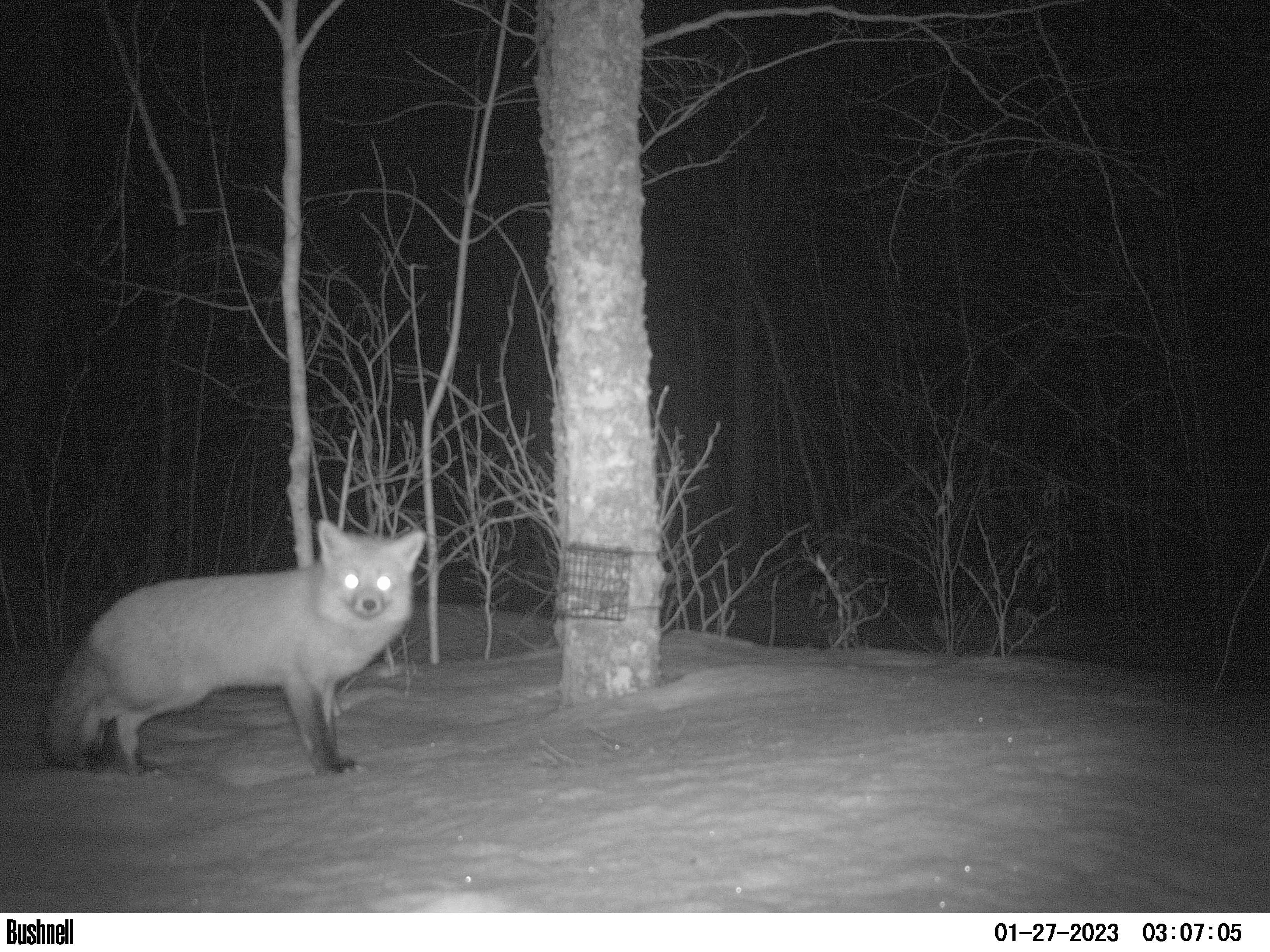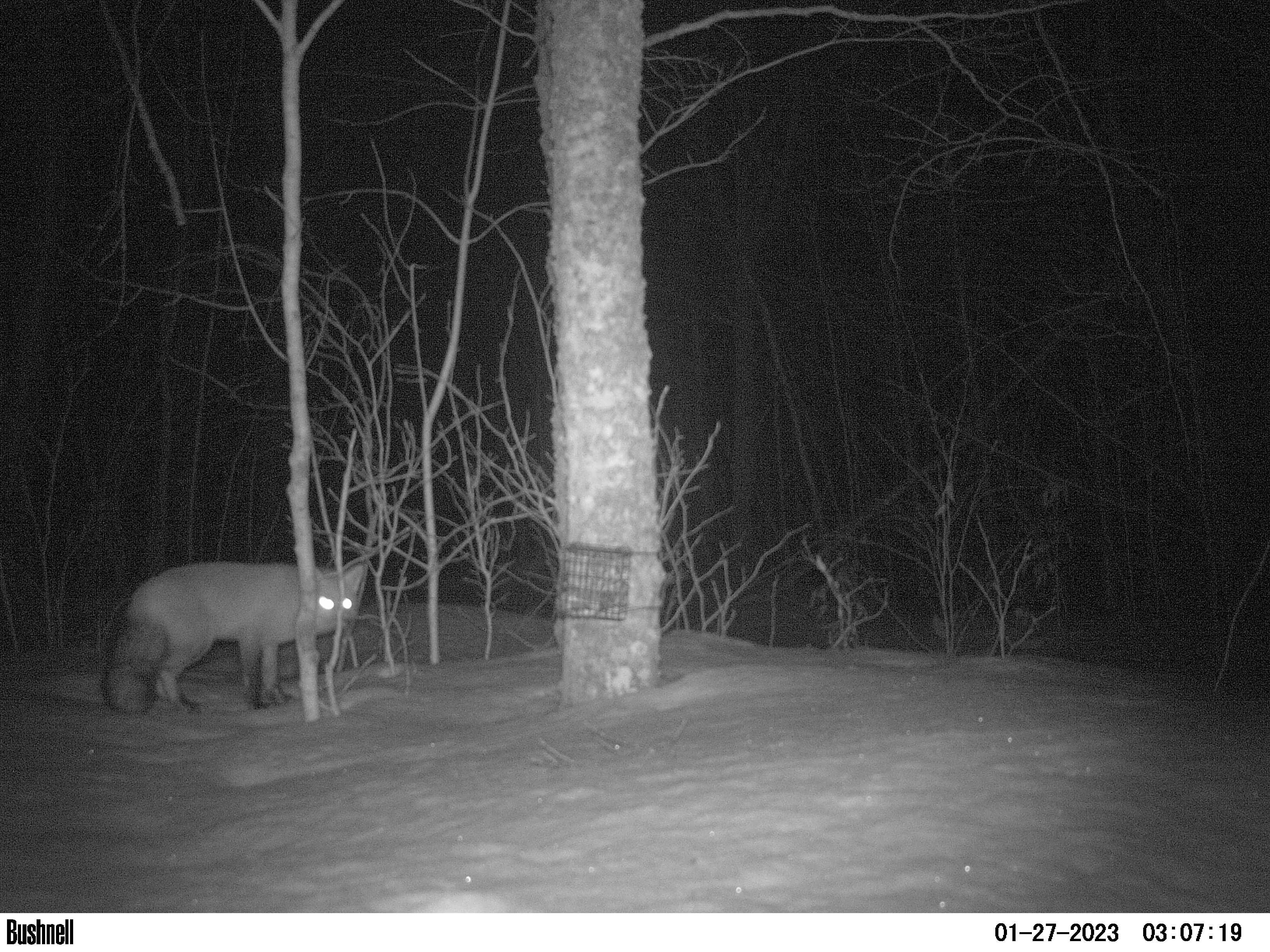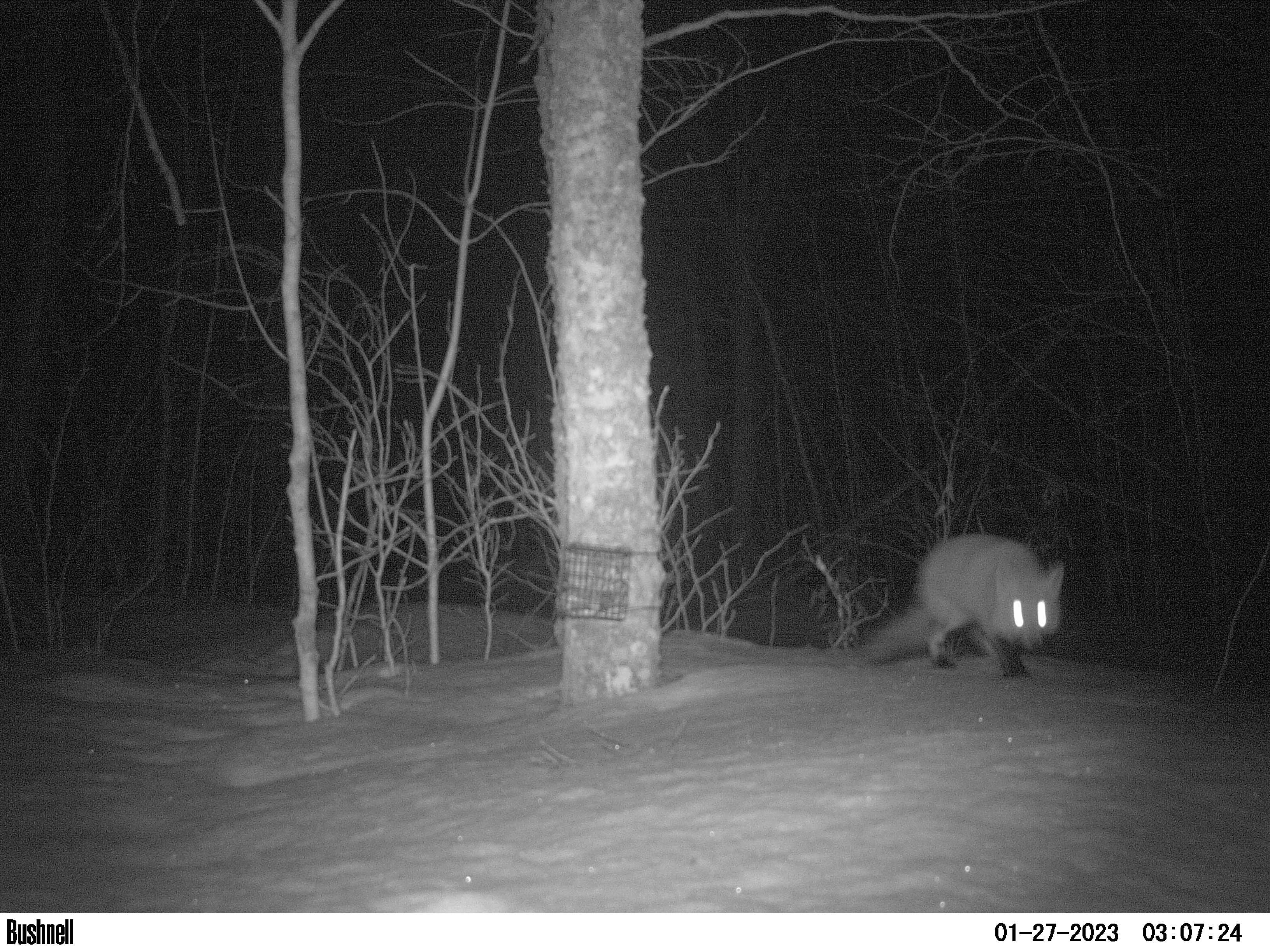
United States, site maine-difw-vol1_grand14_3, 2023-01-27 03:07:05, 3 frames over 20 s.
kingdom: Animalia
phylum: Chordata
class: Mammalia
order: Carnivora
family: Canidae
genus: Vulpes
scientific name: Vulpes vulpes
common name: red fox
Red fox (Vulpes vulpes).